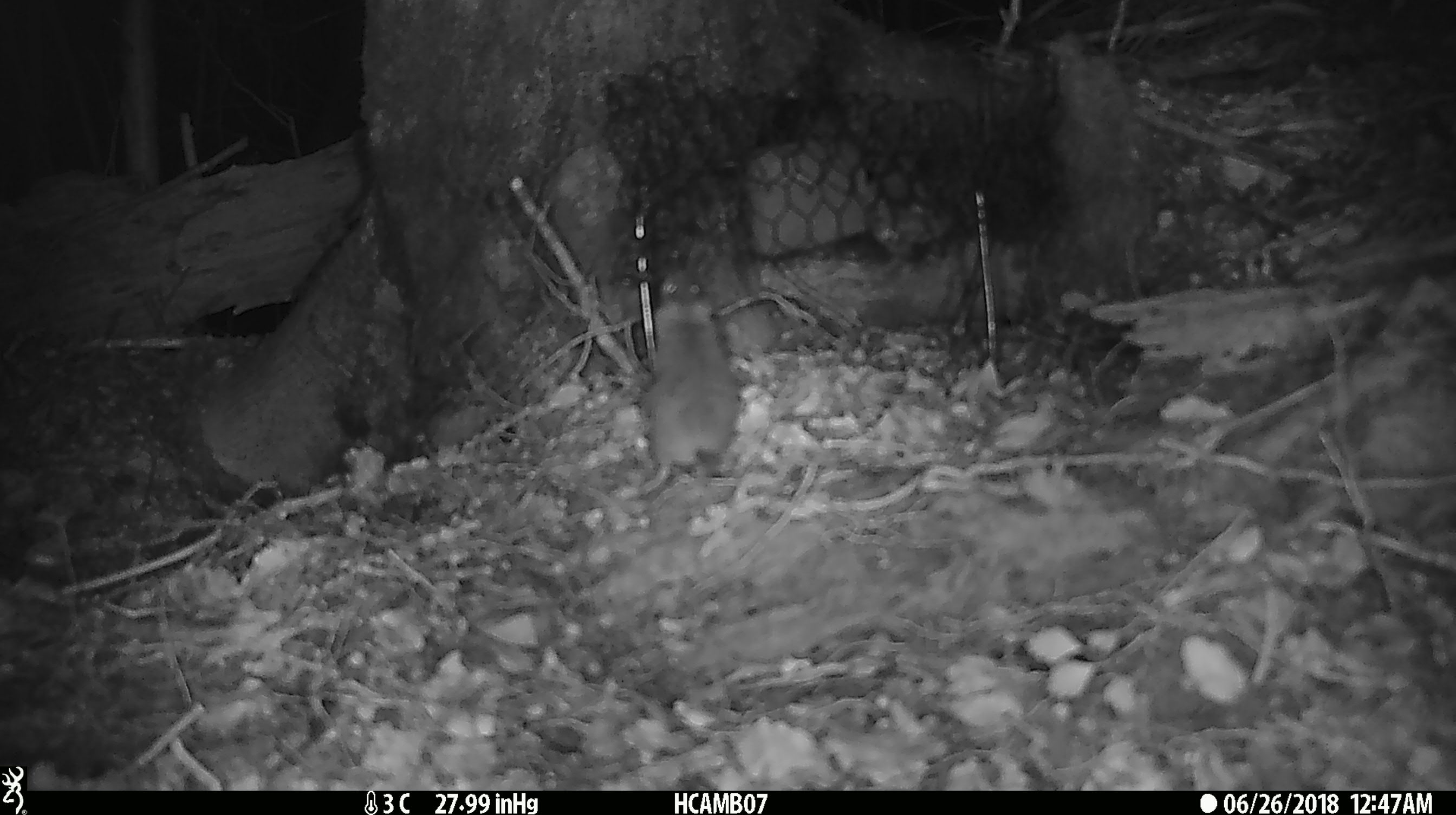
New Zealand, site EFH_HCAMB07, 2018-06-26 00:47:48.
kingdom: Animalia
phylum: Chordata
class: Mammalia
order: Rodentia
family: Muridae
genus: Mus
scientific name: Mus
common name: mouse